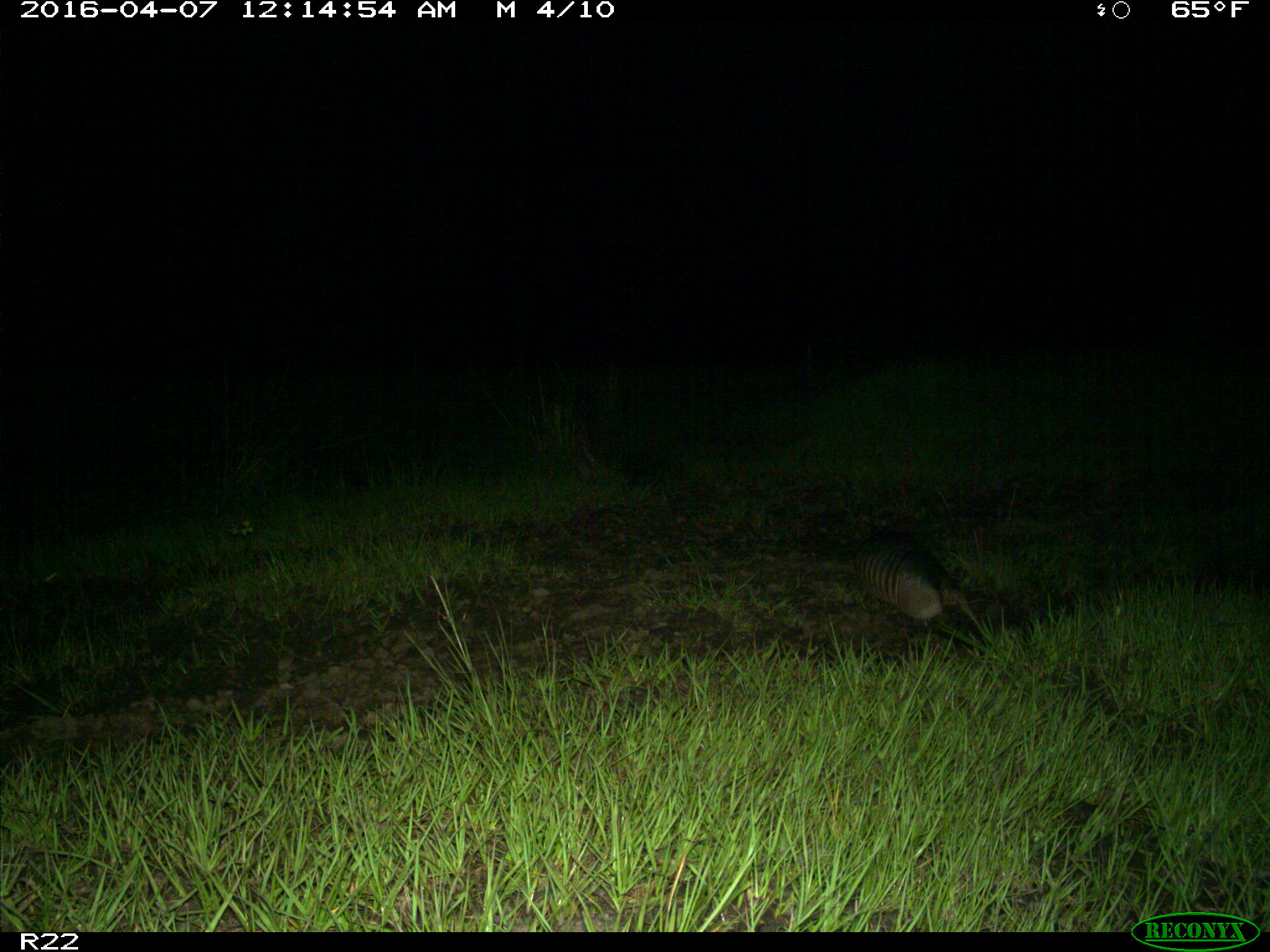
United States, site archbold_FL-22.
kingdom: Animalia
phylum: Chordata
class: Mammalia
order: Cingulata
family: Dasypodidae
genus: Dasypus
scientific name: Dasypus novemcinctus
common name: nine-banded armadillo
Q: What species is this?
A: Dasypus novemcinctus (nine-banded armadillo).